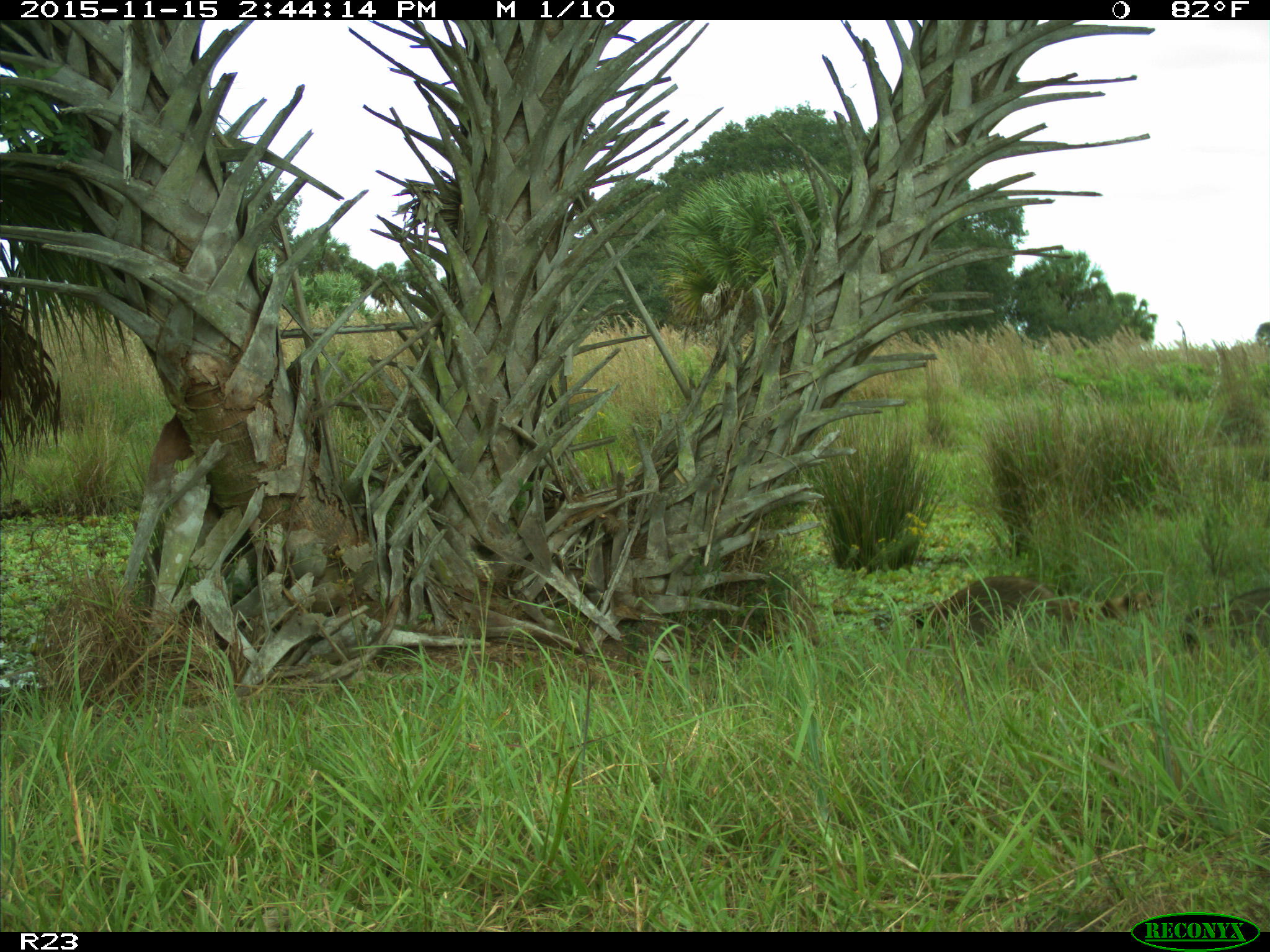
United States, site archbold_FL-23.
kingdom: Animalia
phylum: Chordata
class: Mammalia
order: Carnivora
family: Procyonidae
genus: Procyon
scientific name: Procyon lotor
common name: common raccoon